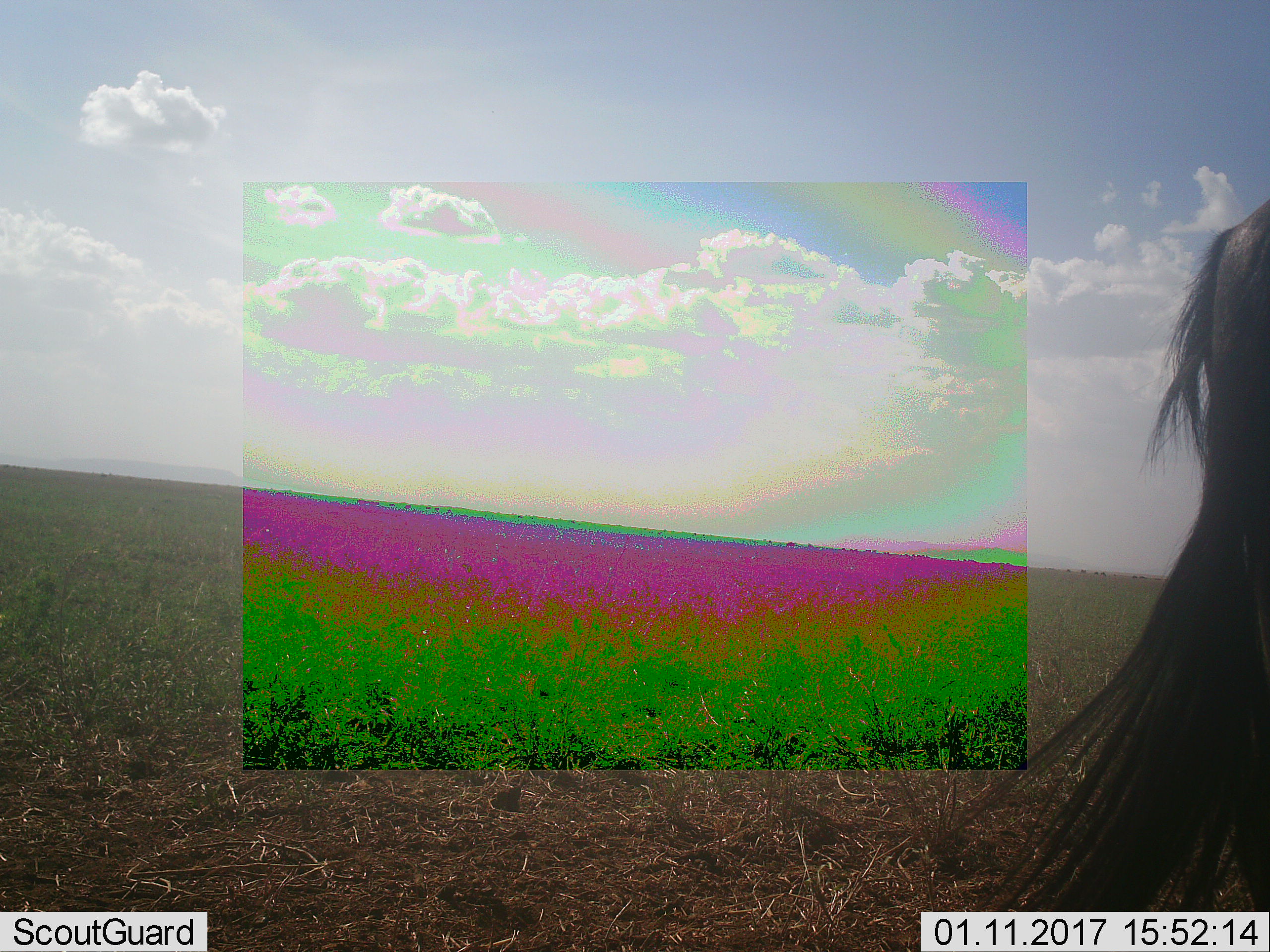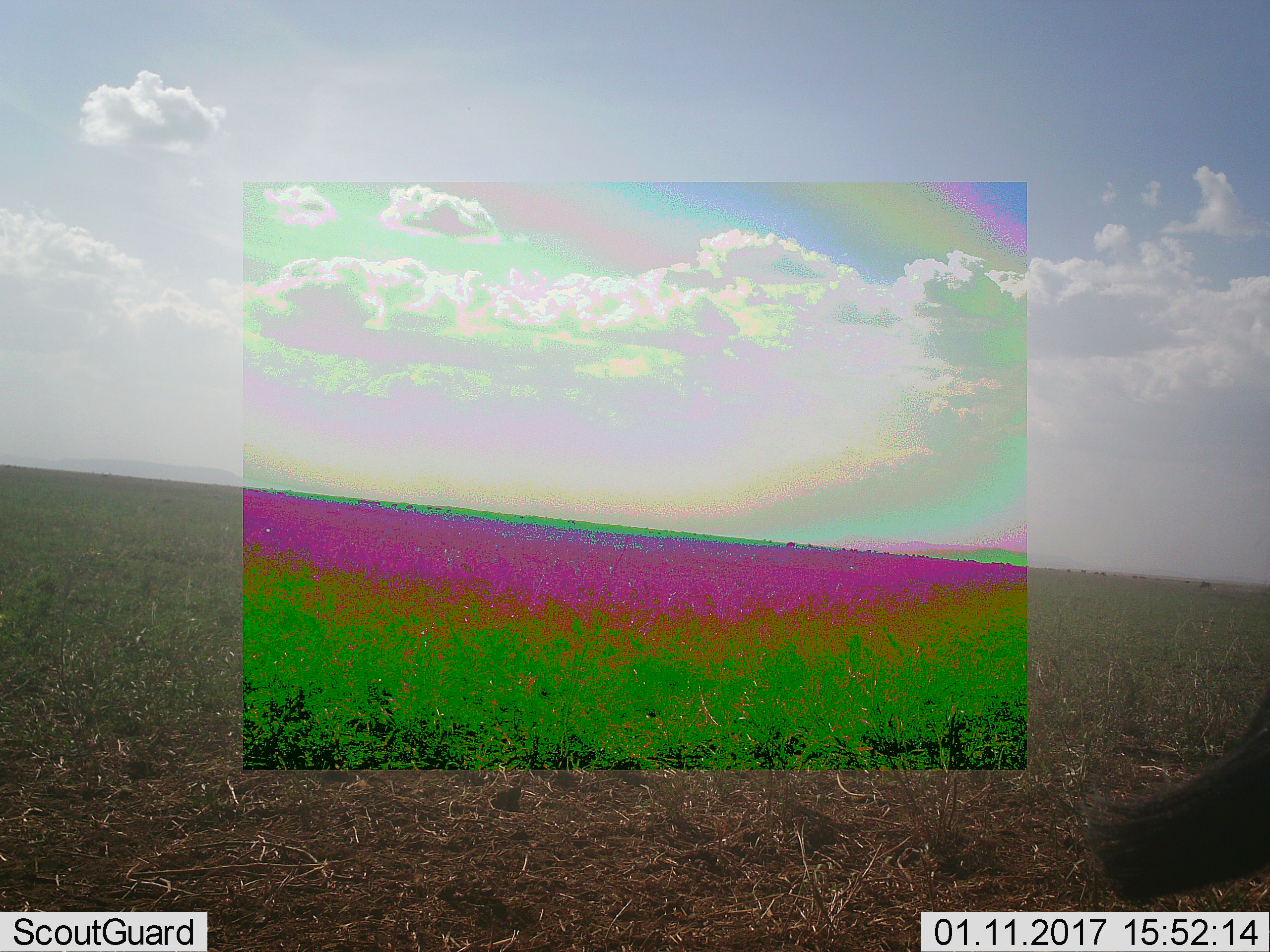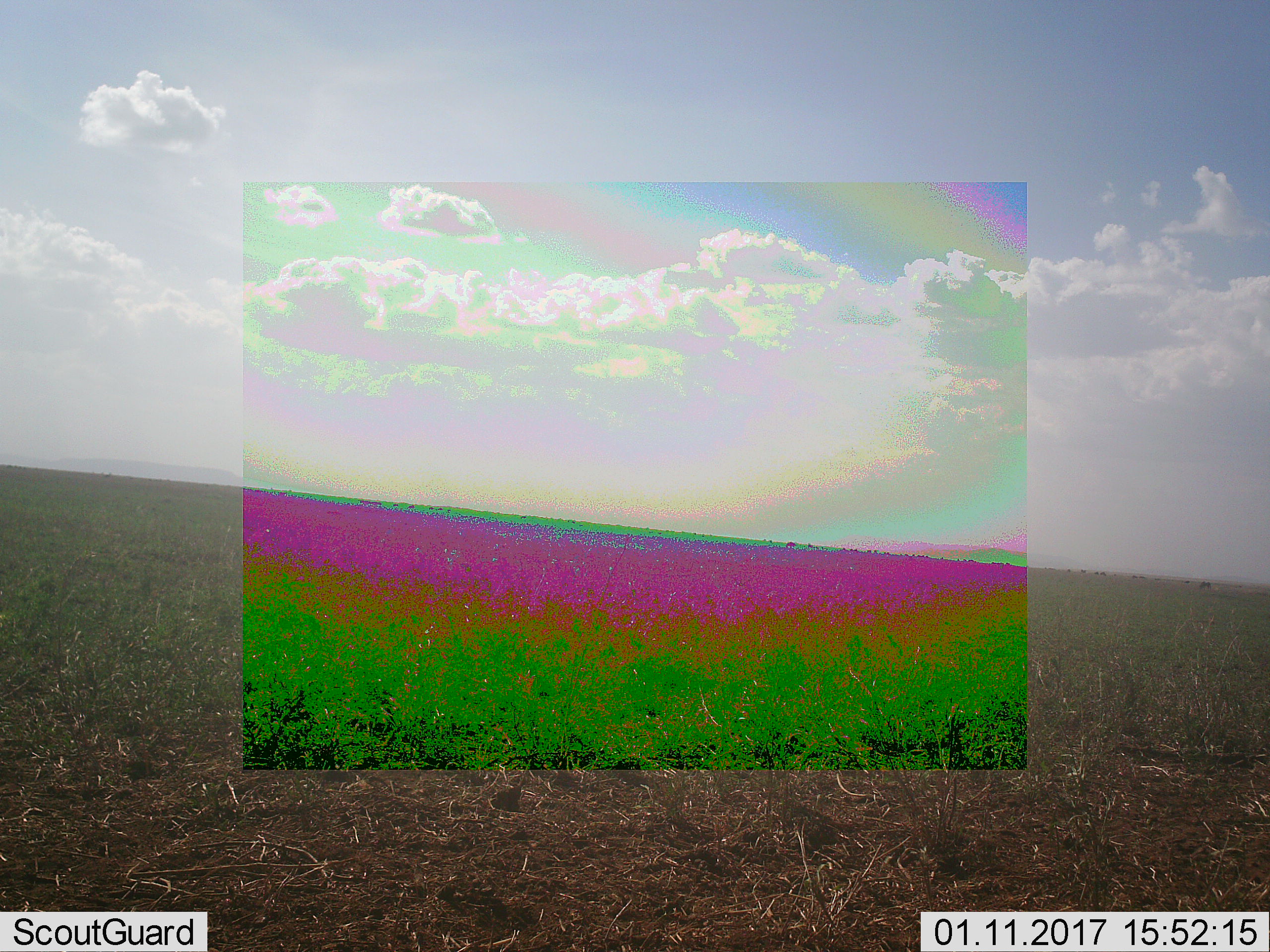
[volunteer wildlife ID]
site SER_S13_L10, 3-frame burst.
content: unidentified animal